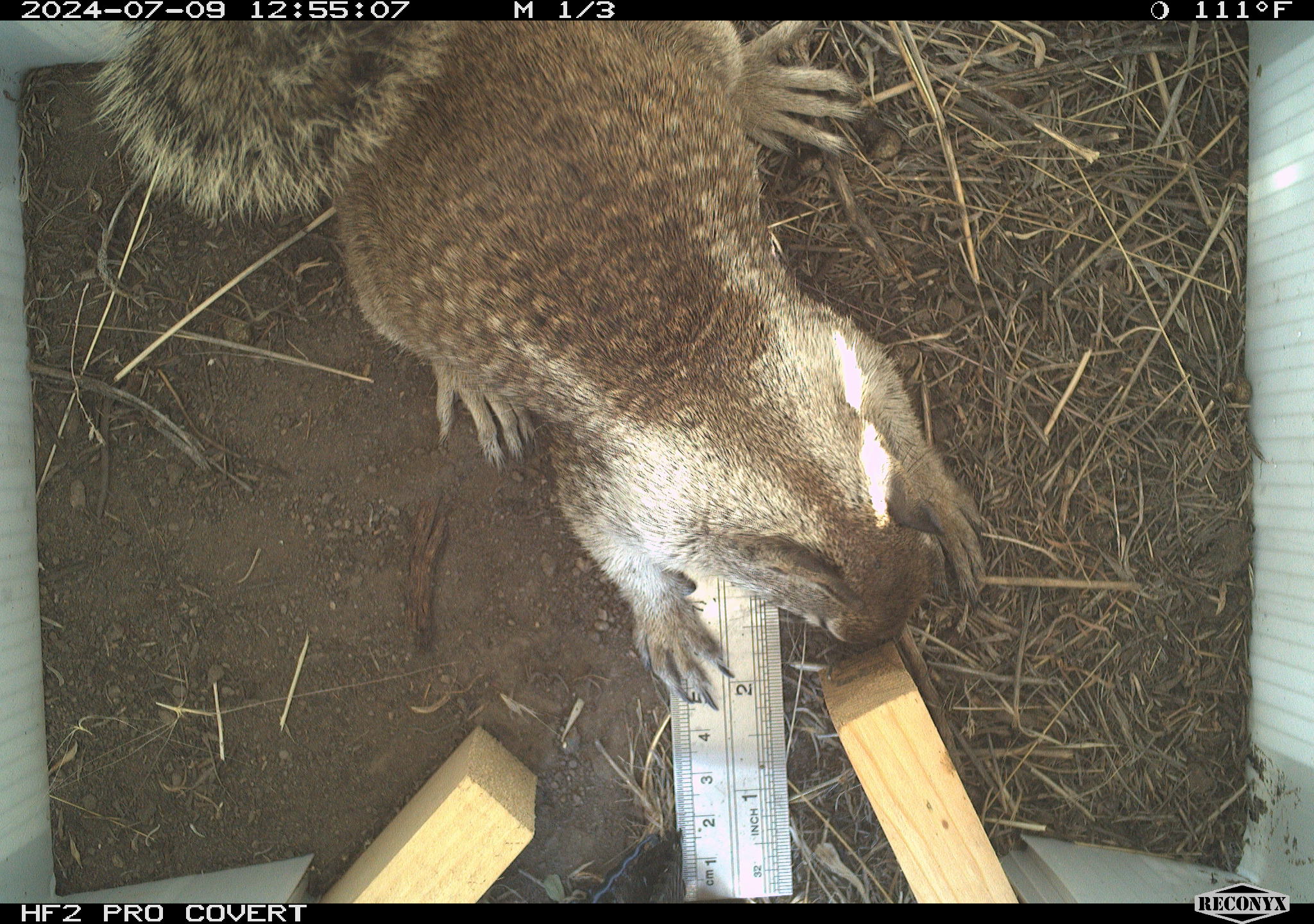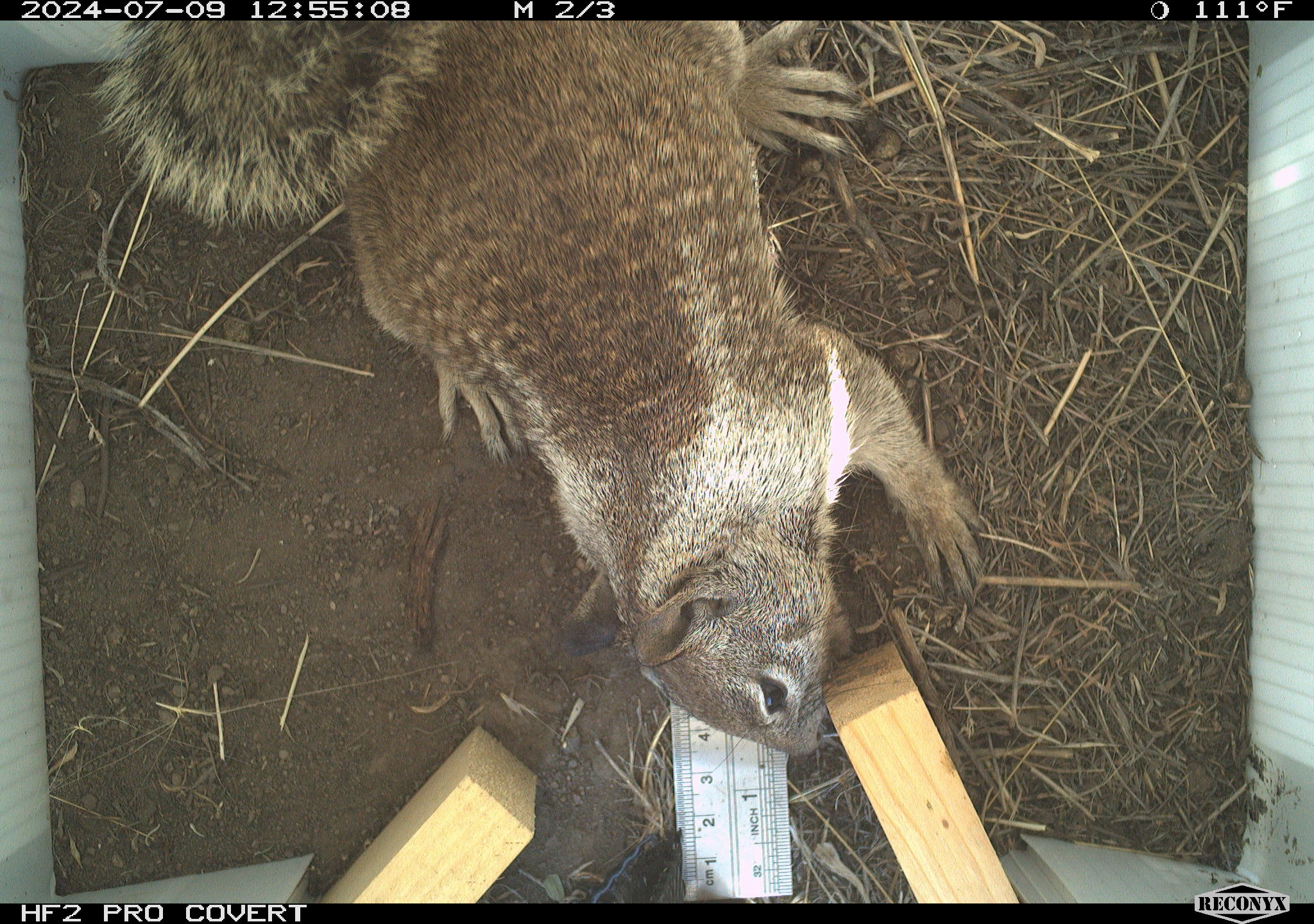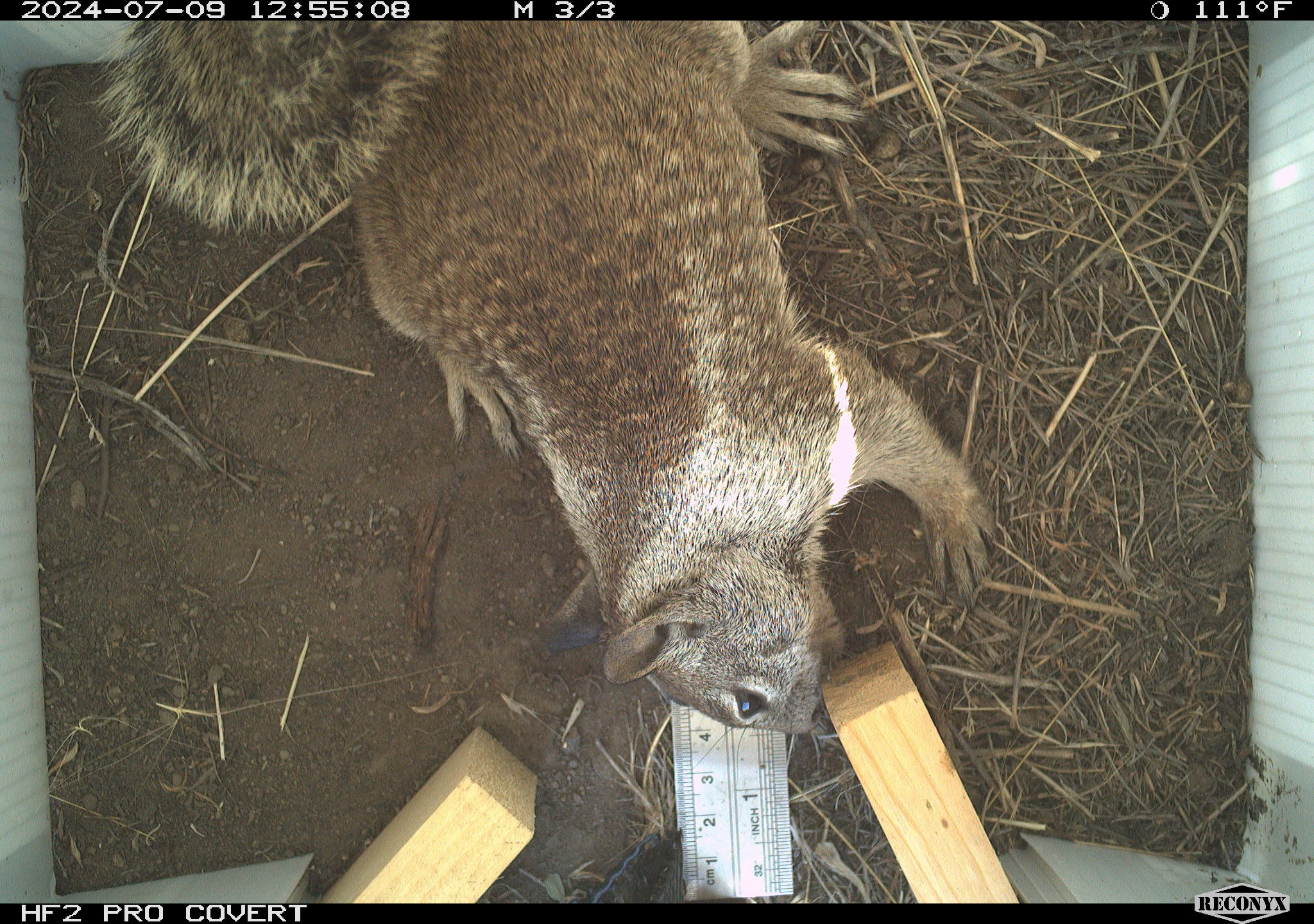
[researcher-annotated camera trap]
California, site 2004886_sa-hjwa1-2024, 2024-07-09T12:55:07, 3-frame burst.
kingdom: Animalia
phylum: Chordata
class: Mammalia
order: Rodentia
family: Sciuridae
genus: Otospermophilus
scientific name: Otospermophilus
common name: north american rock squirrels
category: otospermophilus species